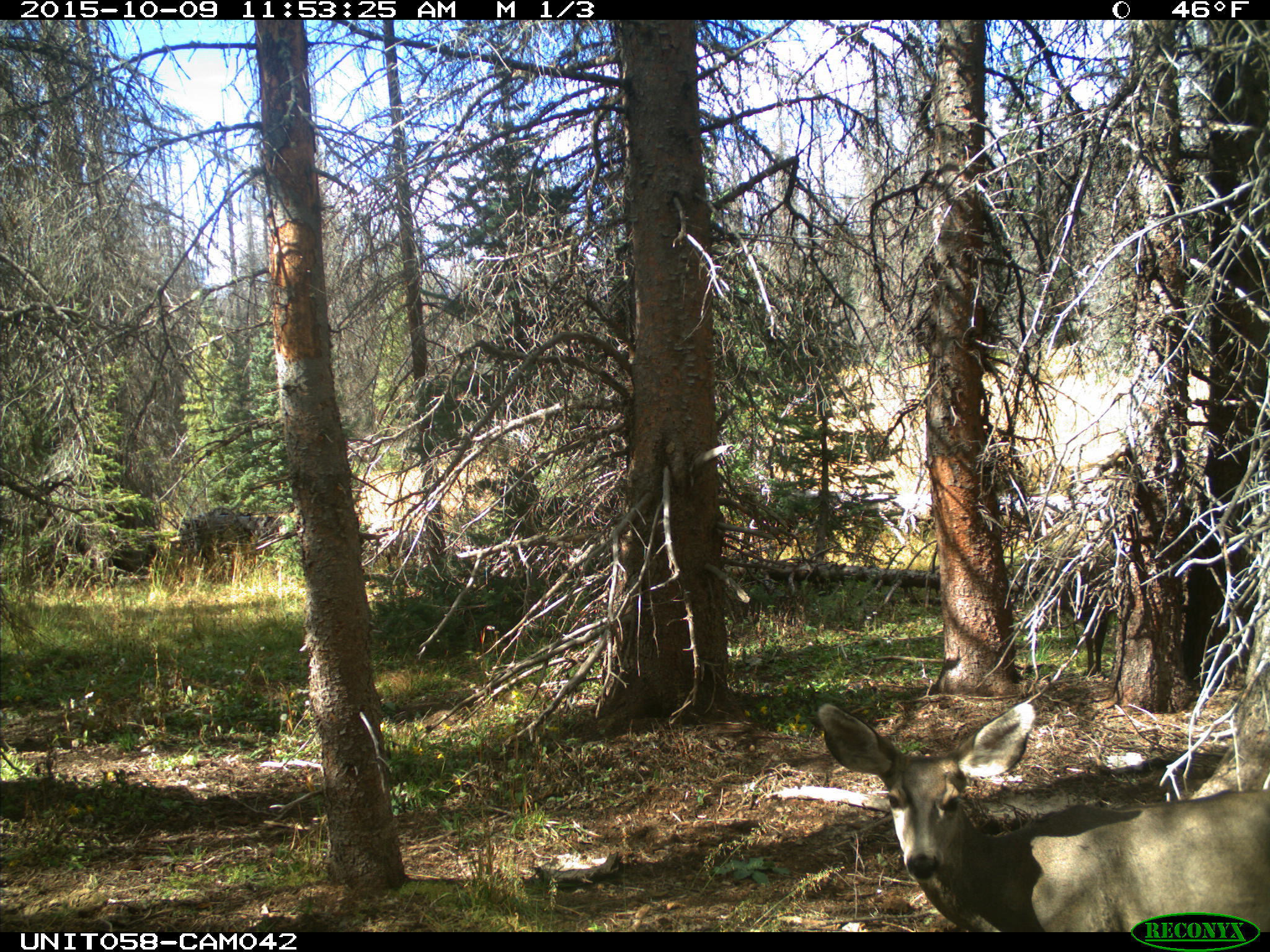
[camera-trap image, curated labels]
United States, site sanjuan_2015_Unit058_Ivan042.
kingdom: Animalia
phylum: Chordata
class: Mammalia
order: Artiodactyla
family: Cervidae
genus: Odocoileus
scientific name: Odocoileus hemionus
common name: mule deer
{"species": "Odocoileus hemionus (mule deer)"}